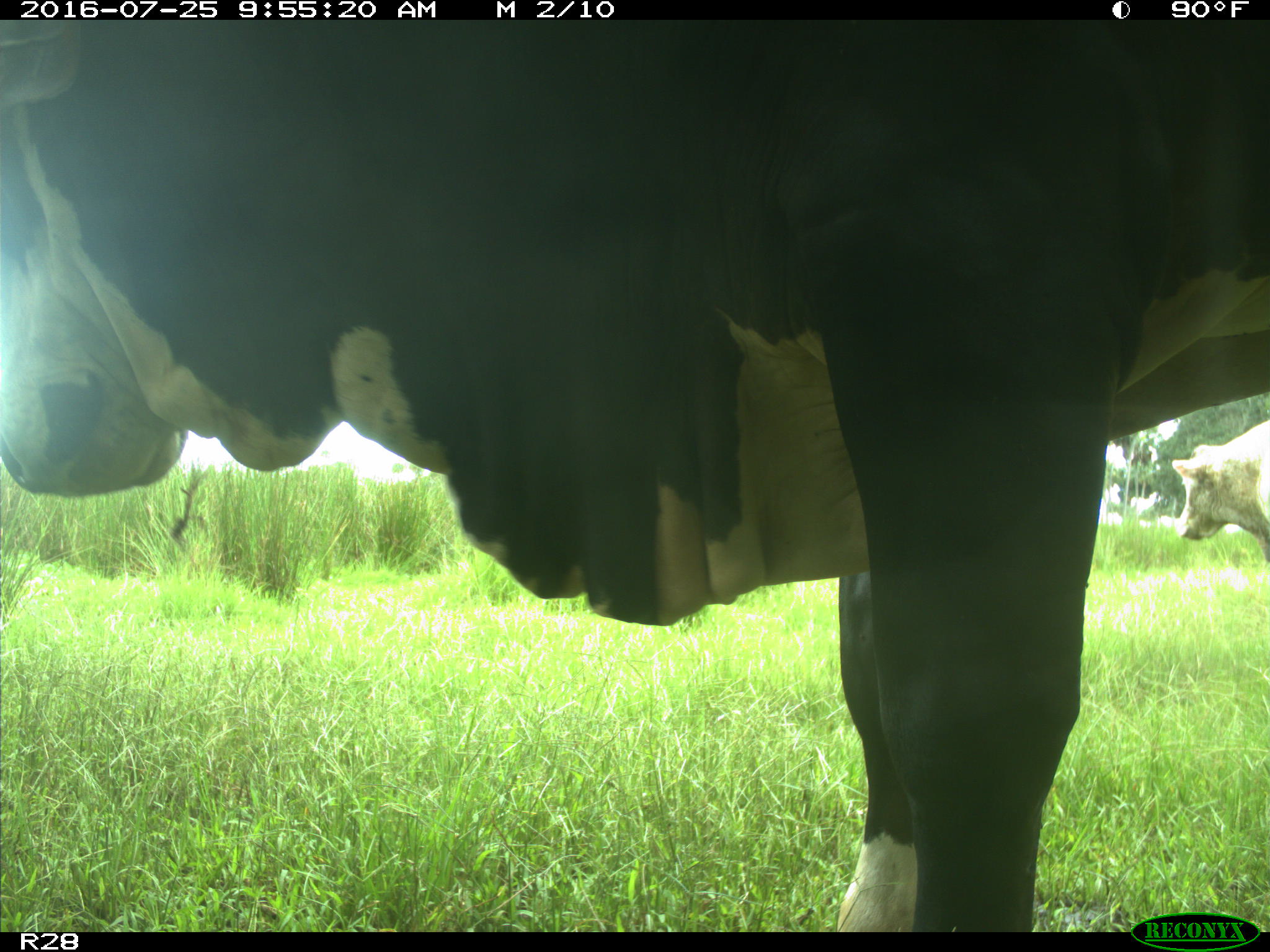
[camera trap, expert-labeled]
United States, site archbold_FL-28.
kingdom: Animalia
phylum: Chordata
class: Mammalia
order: Artiodactyla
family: Bovidae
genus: Bos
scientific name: Bos taurus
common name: domestic cow